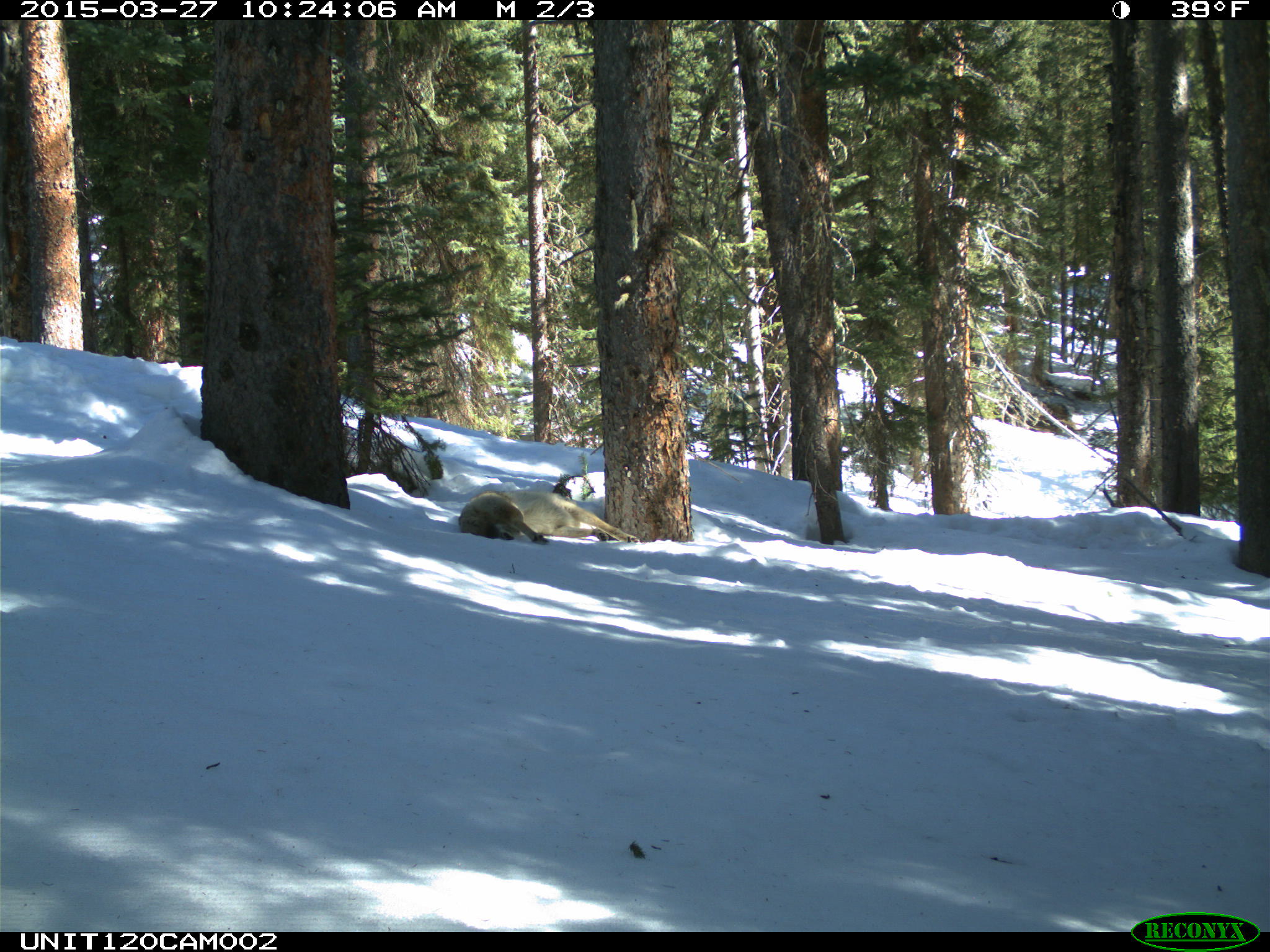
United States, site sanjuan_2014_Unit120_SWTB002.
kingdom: Animalia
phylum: Chordata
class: Mammalia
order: Carnivora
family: Canidae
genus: Canis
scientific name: Canis latrans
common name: coyote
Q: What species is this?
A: Canis latrans (coyote).